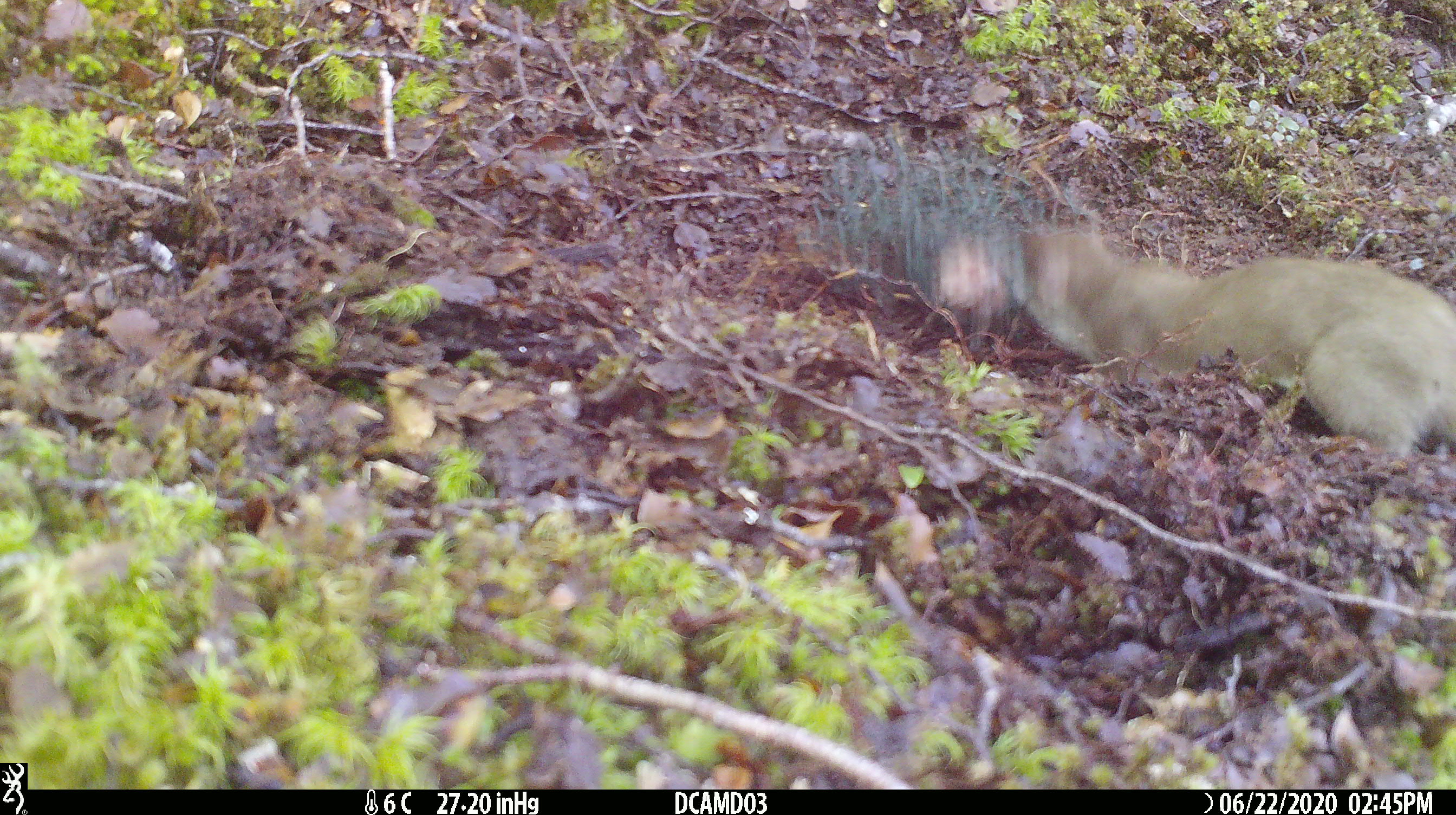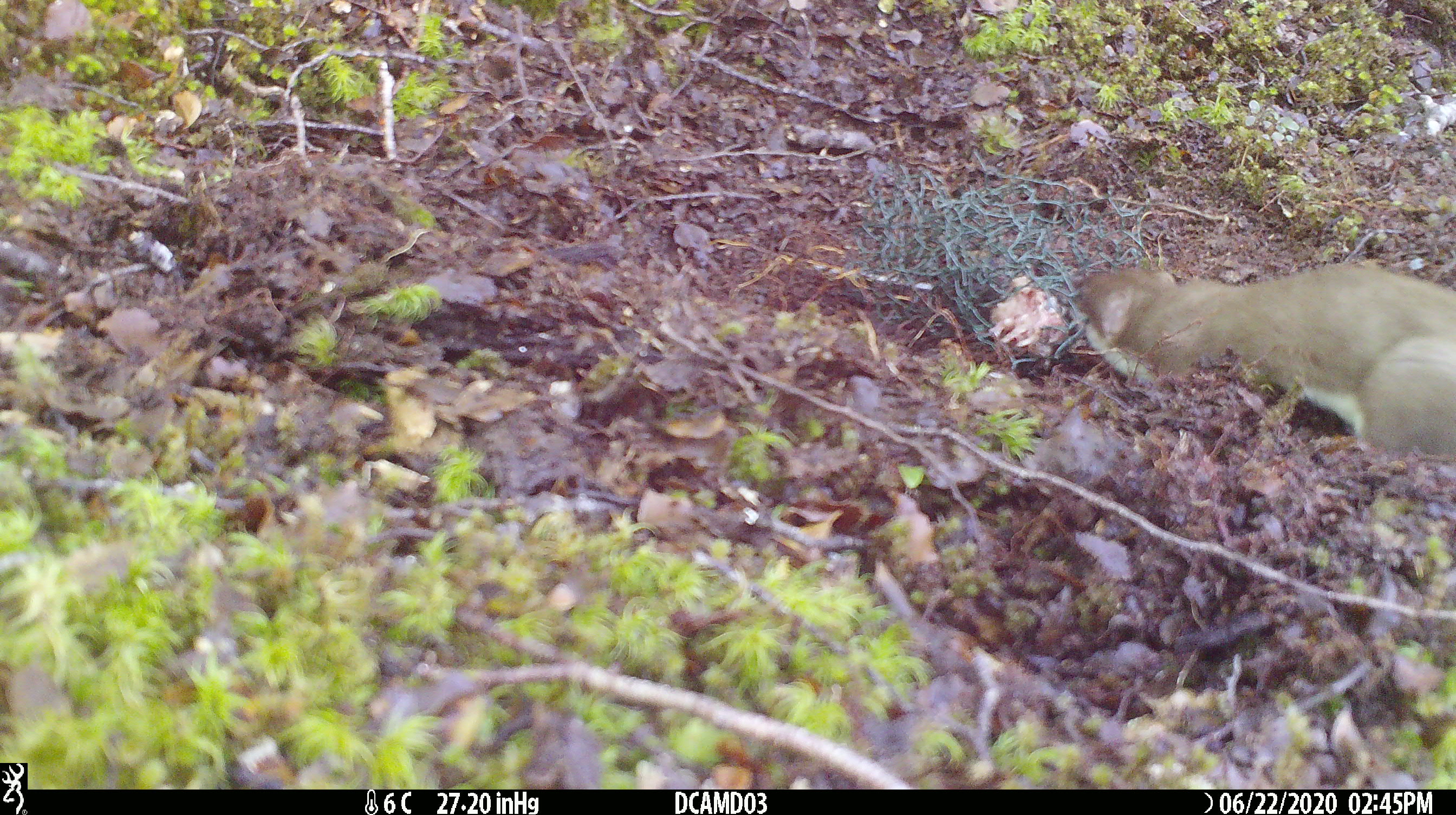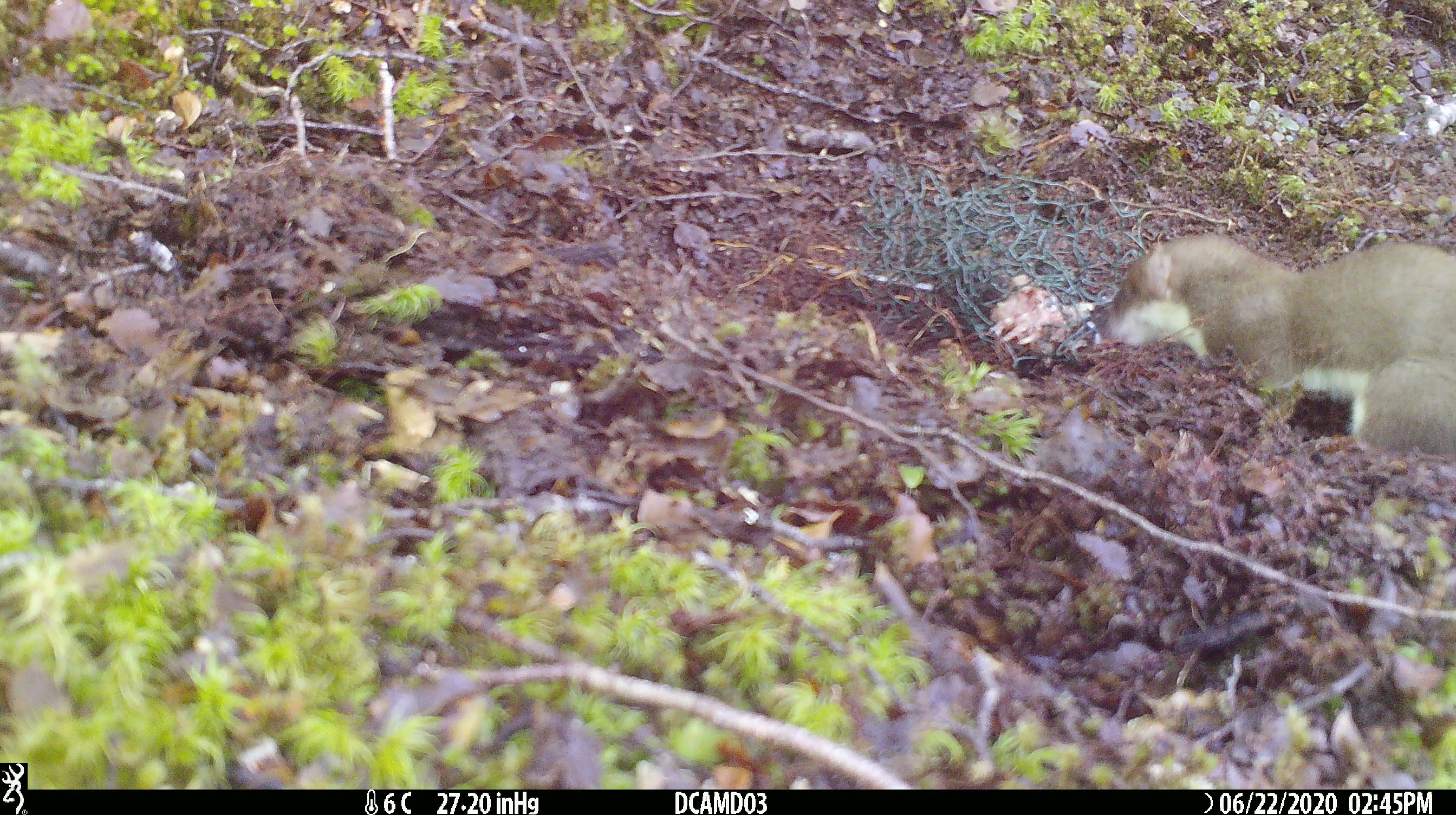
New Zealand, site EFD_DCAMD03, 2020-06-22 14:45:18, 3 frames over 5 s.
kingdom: Animalia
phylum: Chordata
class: Mammalia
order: Carnivora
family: Mustelidae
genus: Mustela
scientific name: Mustela erminea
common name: stoat